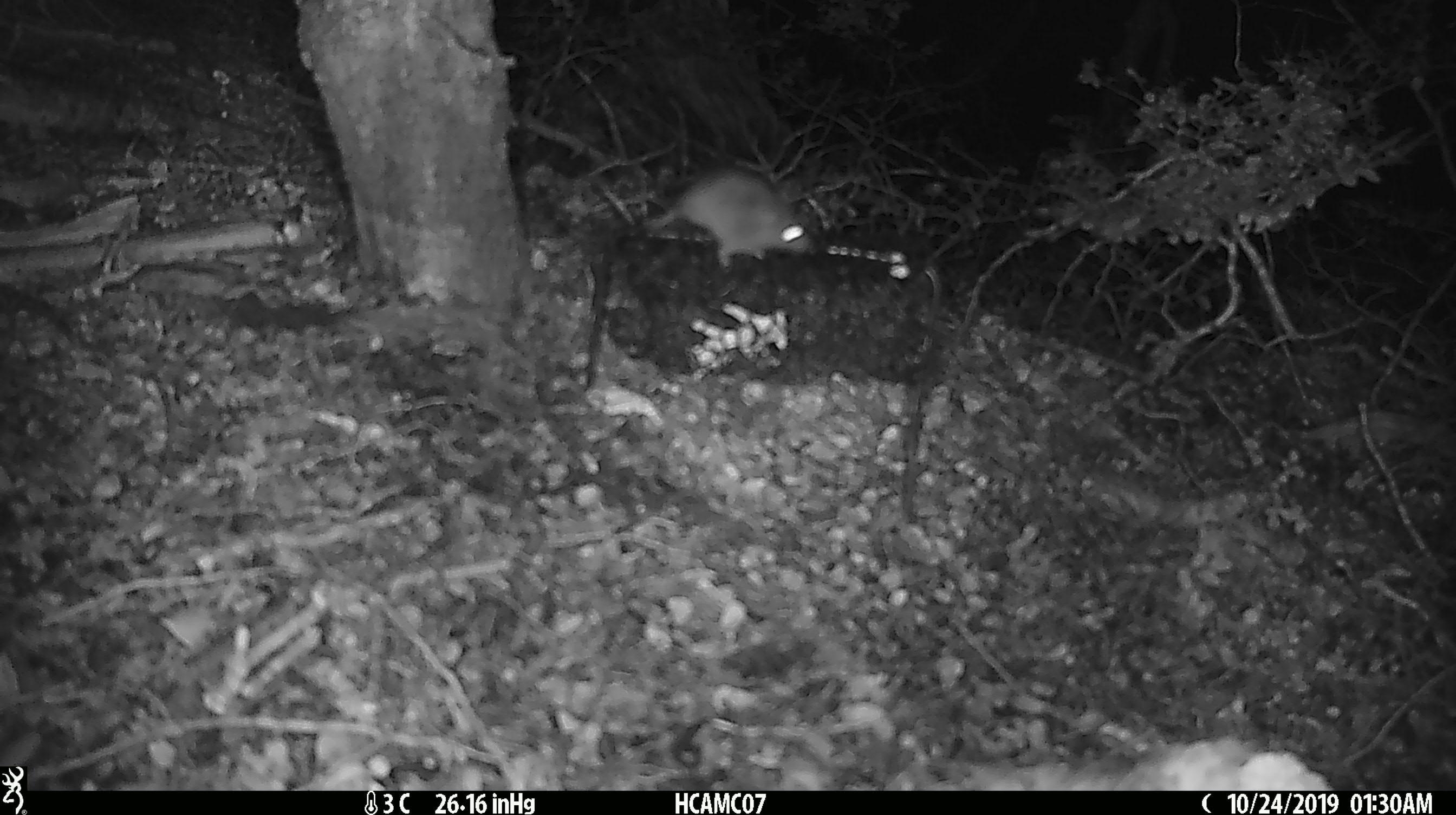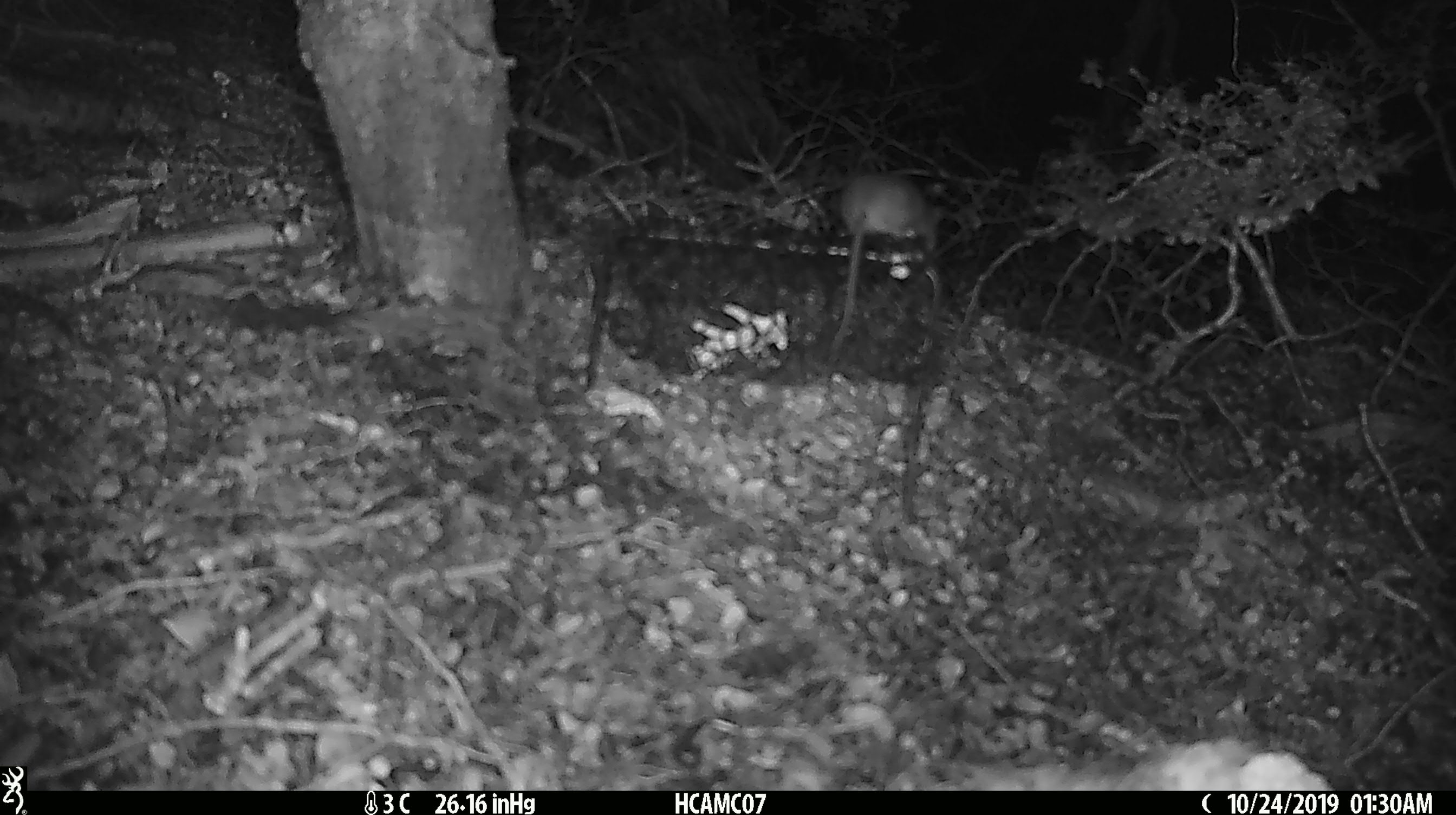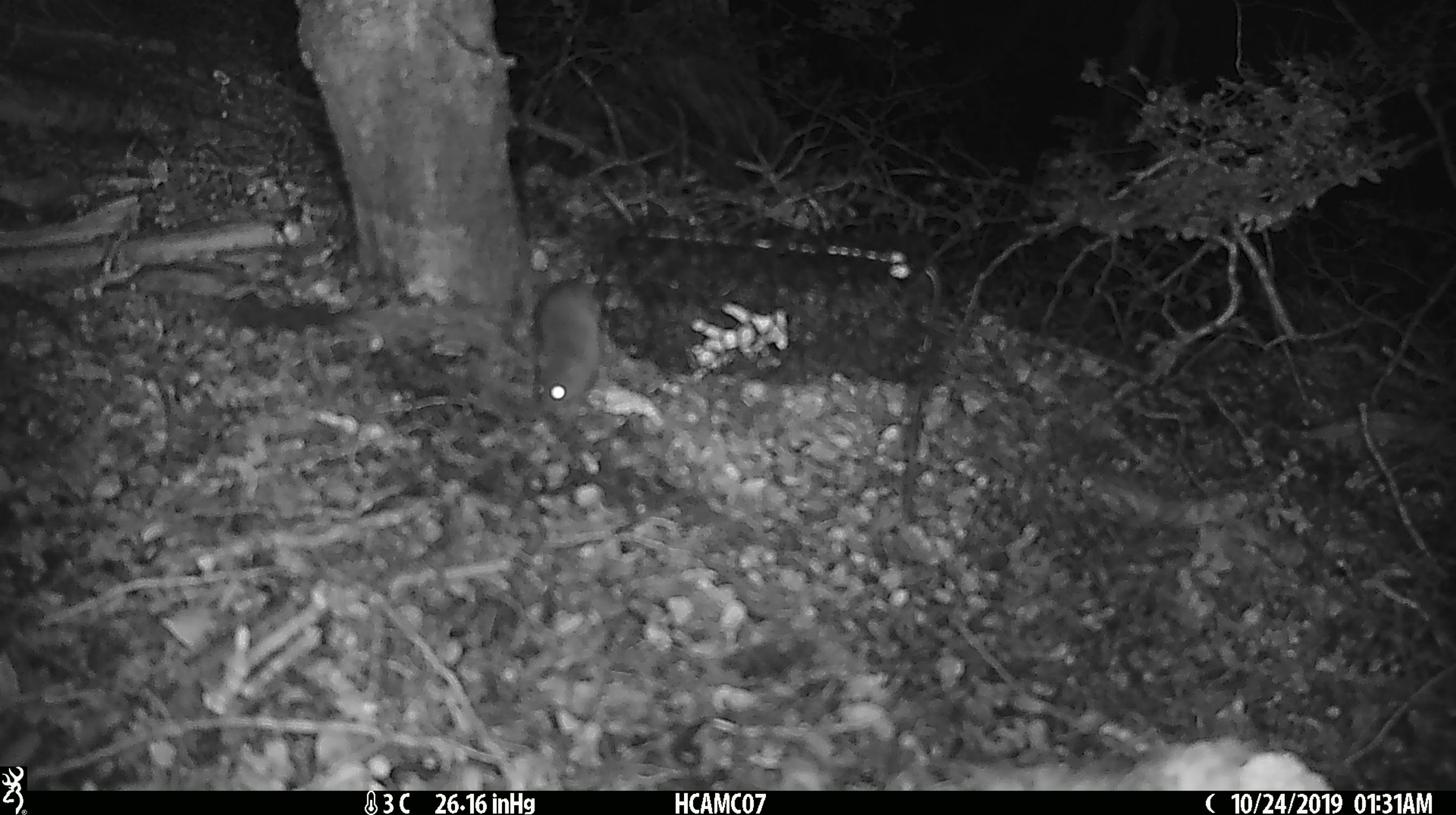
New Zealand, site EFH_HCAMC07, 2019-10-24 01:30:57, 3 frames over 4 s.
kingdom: Animalia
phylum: Chordata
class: Mammalia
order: Rodentia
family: Muridae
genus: Mus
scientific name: Mus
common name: mouse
Mouse (Mus).